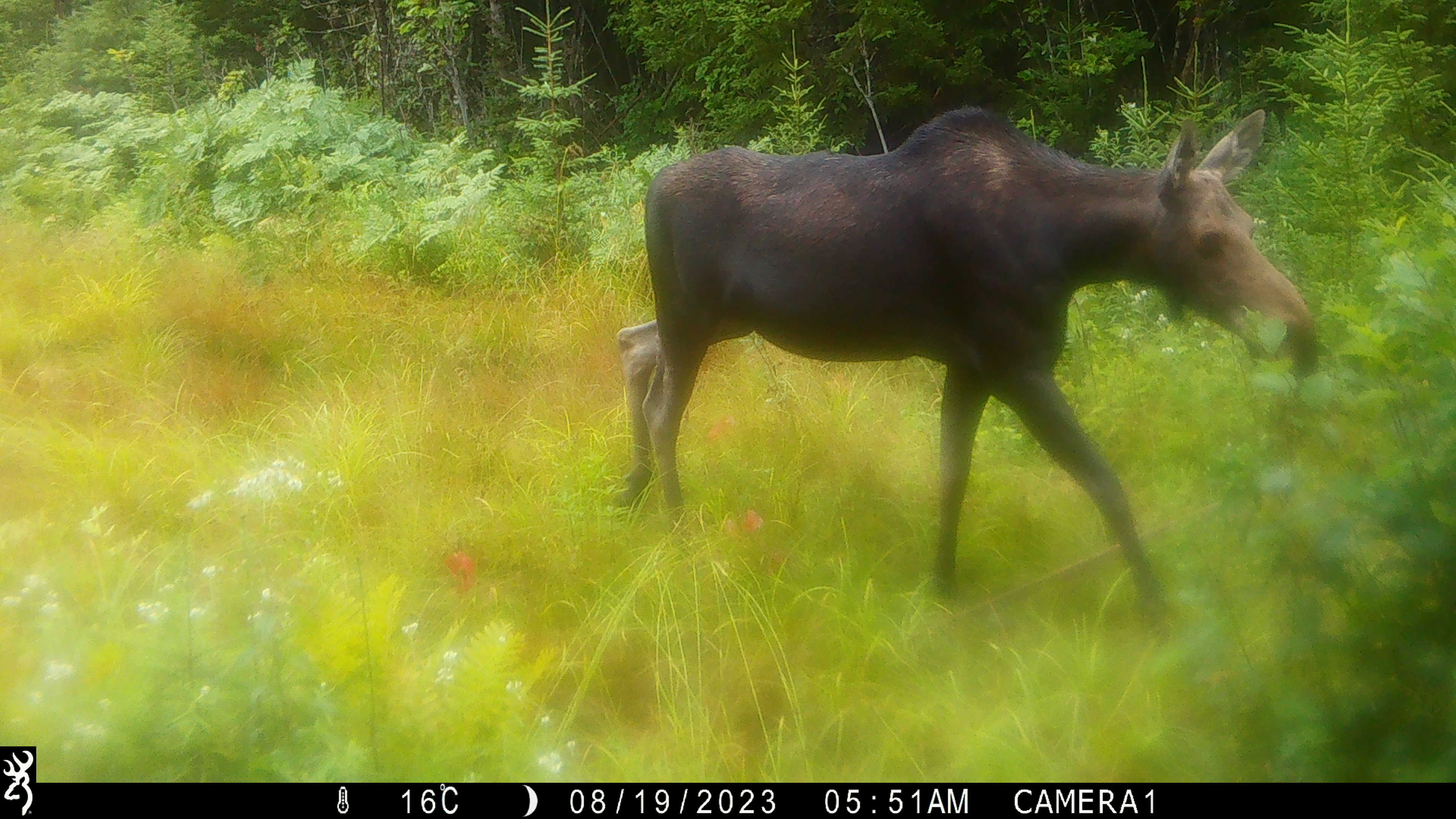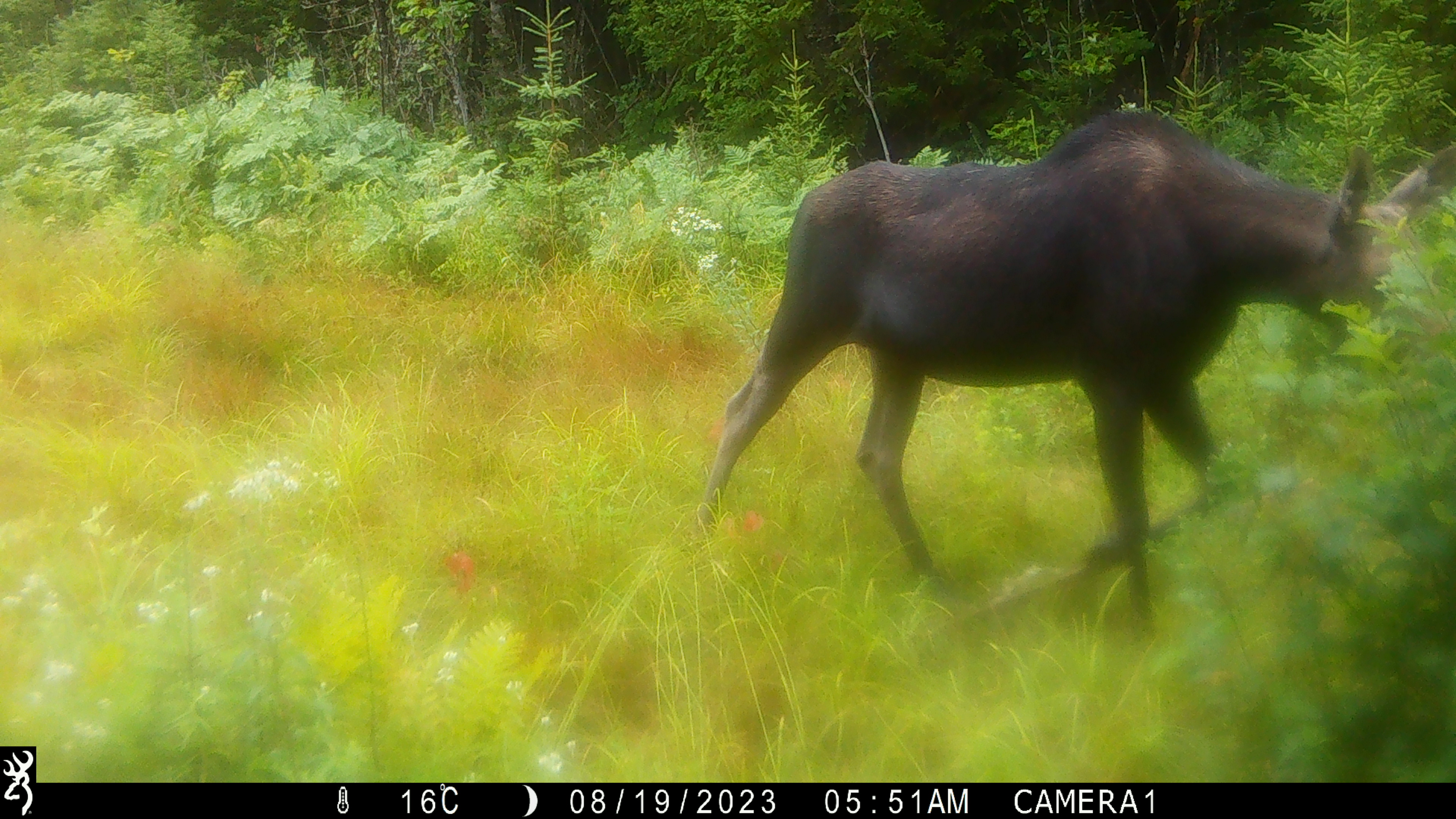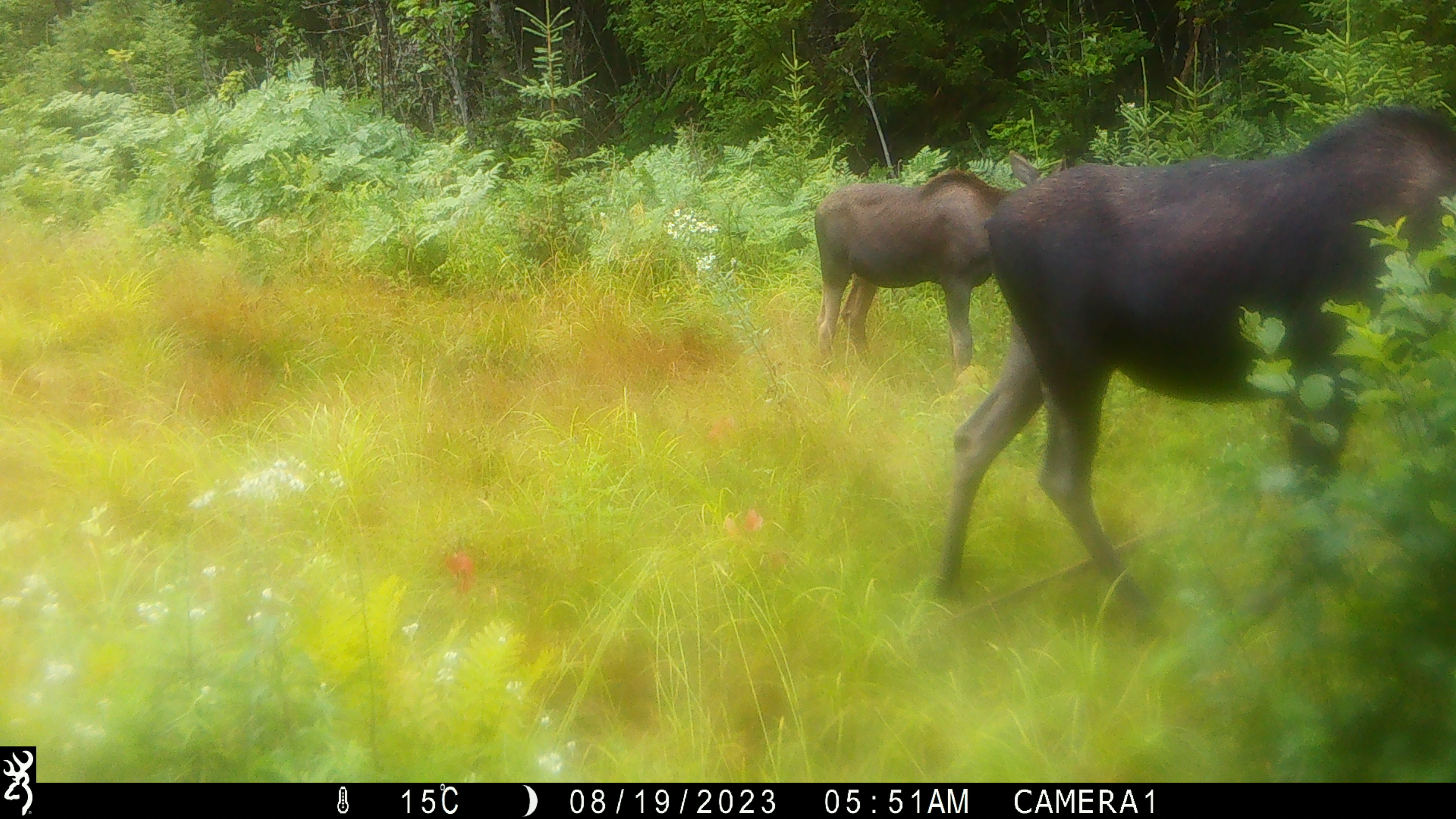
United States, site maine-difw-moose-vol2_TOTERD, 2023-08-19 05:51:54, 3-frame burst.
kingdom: Animalia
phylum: Chordata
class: Mammalia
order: Artiodactyla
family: Cervidae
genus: Alces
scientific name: Alces alces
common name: moose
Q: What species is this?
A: Moose (Alces alces).